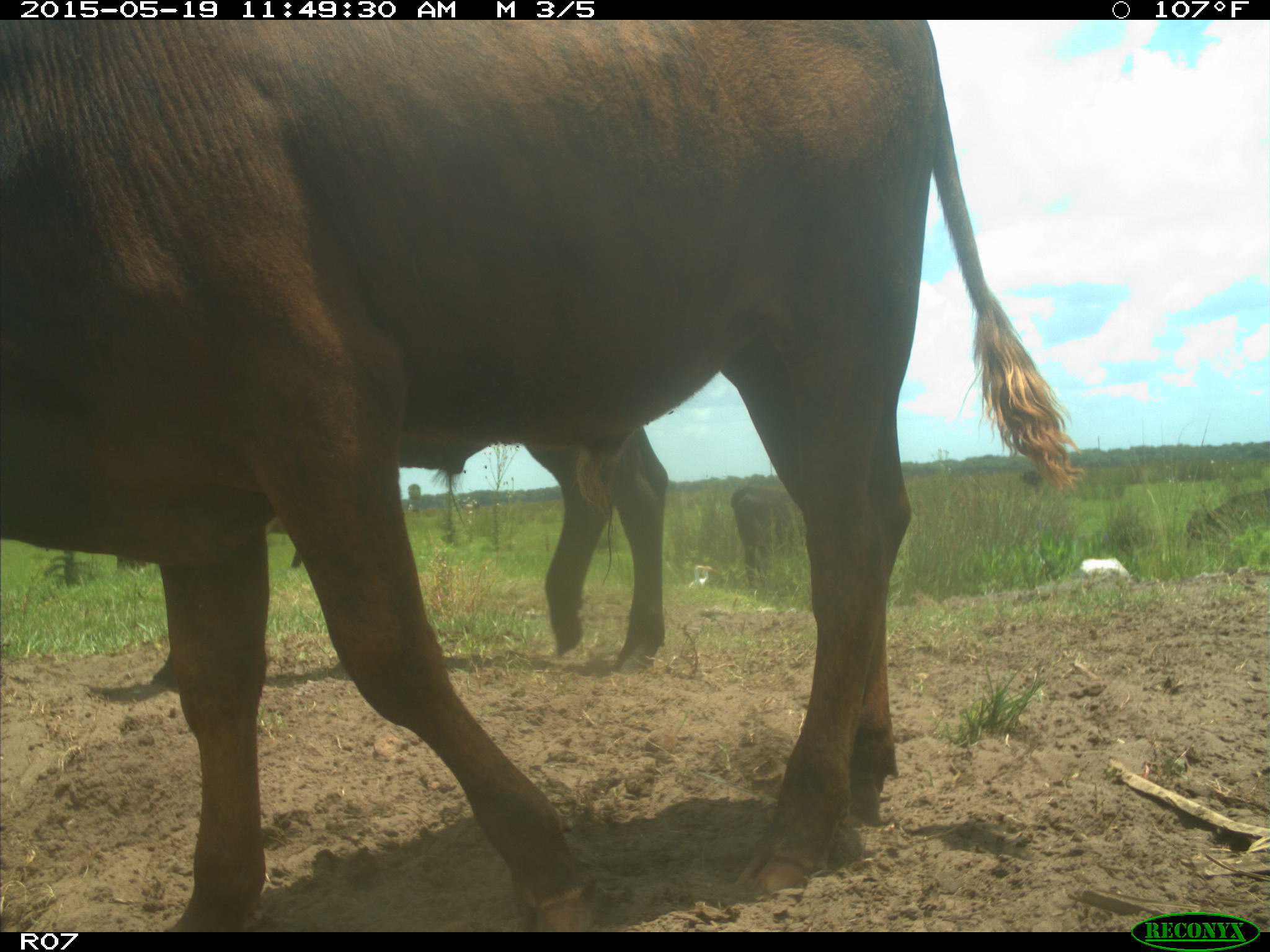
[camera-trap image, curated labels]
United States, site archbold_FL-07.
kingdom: Animalia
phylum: Chordata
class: Mammalia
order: Artiodactyla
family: Bovidae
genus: Bos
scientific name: Bos taurus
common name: domestic cow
Bos taurus (domestic cow).